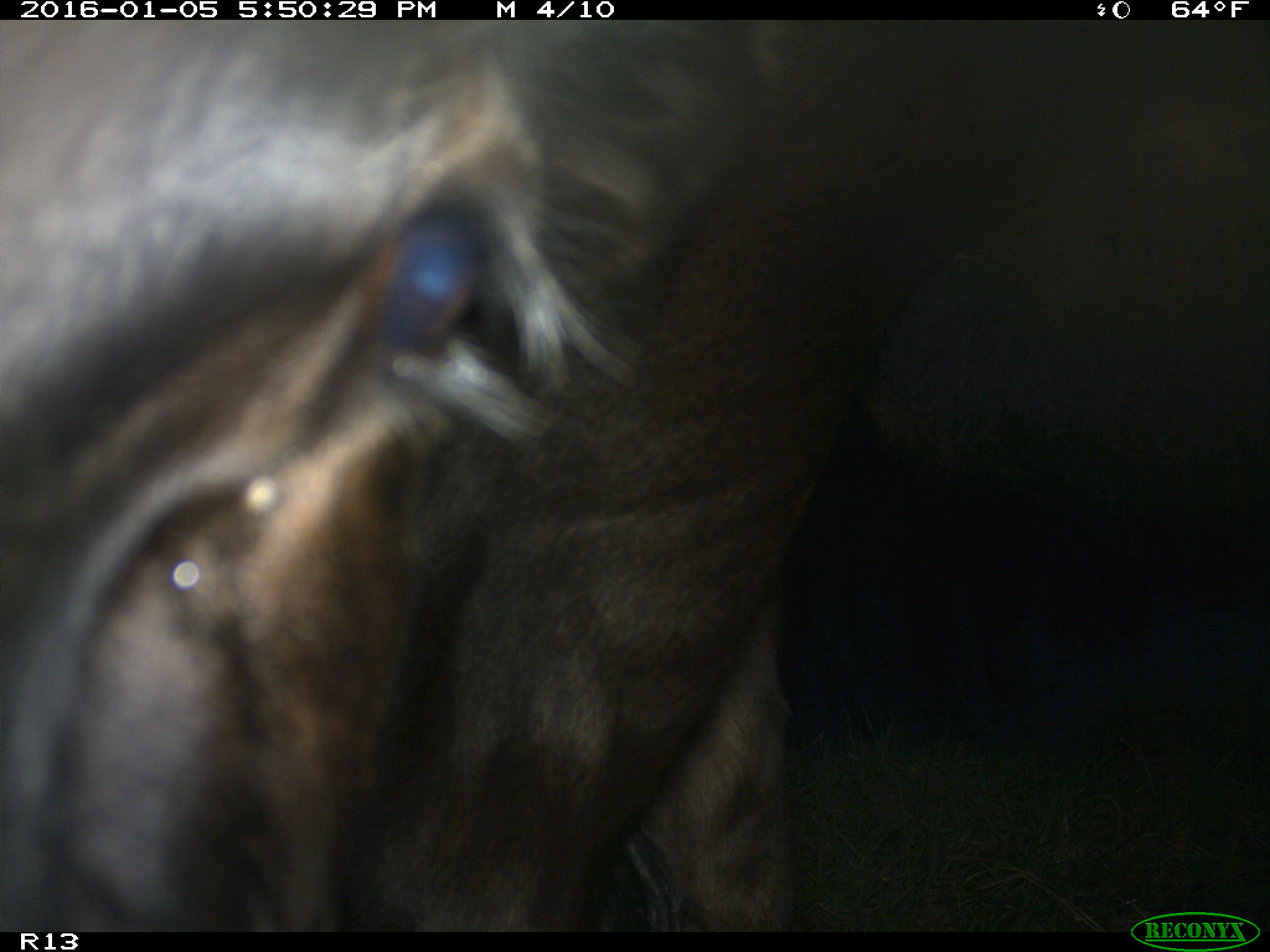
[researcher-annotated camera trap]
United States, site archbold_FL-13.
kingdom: Animalia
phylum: Chordata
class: Mammalia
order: Artiodactyla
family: Bovidae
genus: Bos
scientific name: Bos taurus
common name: domestic cow